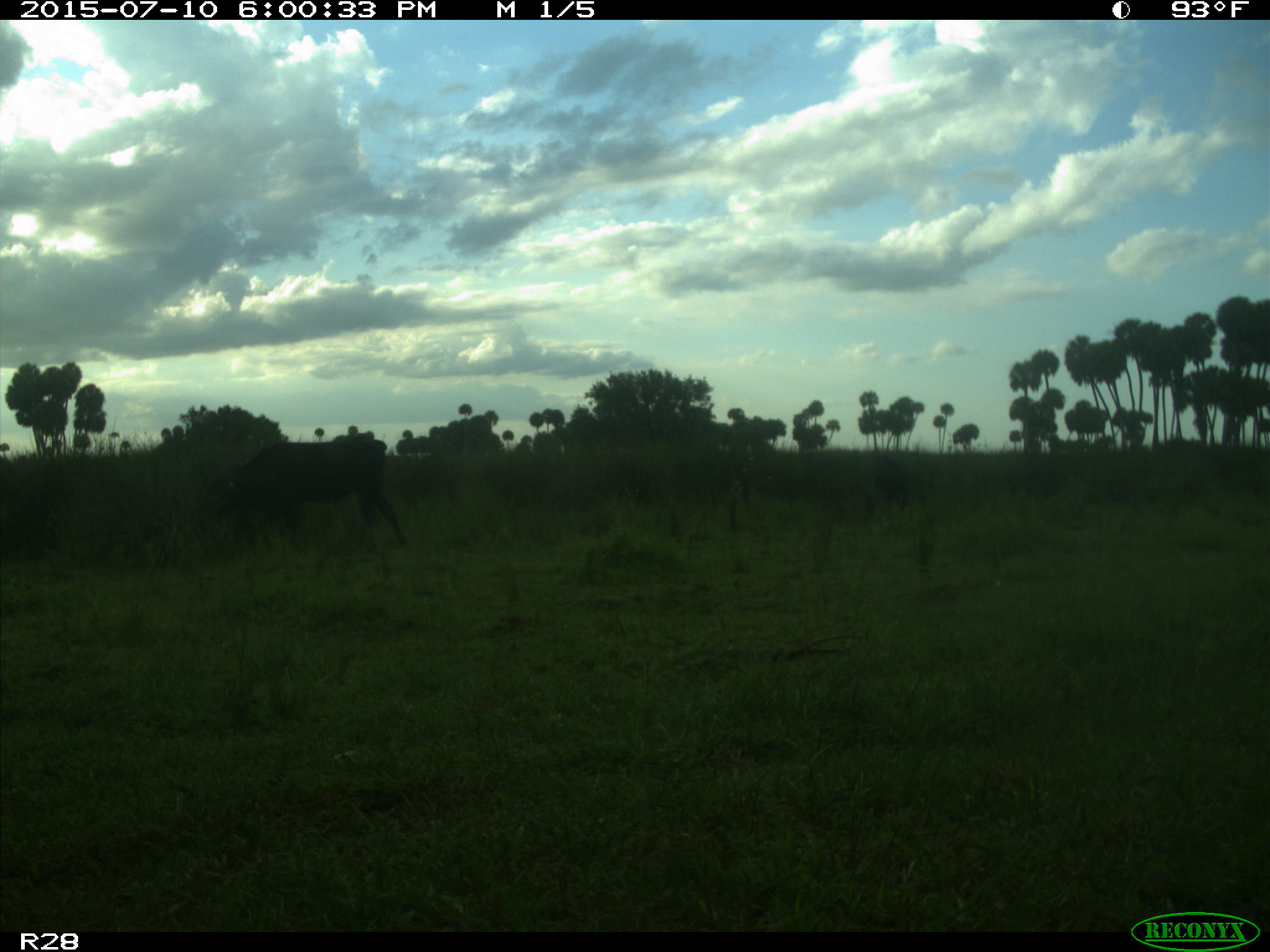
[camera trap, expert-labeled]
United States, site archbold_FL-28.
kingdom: Animalia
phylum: Chordata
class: Mammalia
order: Artiodactyla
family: Bovidae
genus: Bos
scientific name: Bos taurus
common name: domestic cow